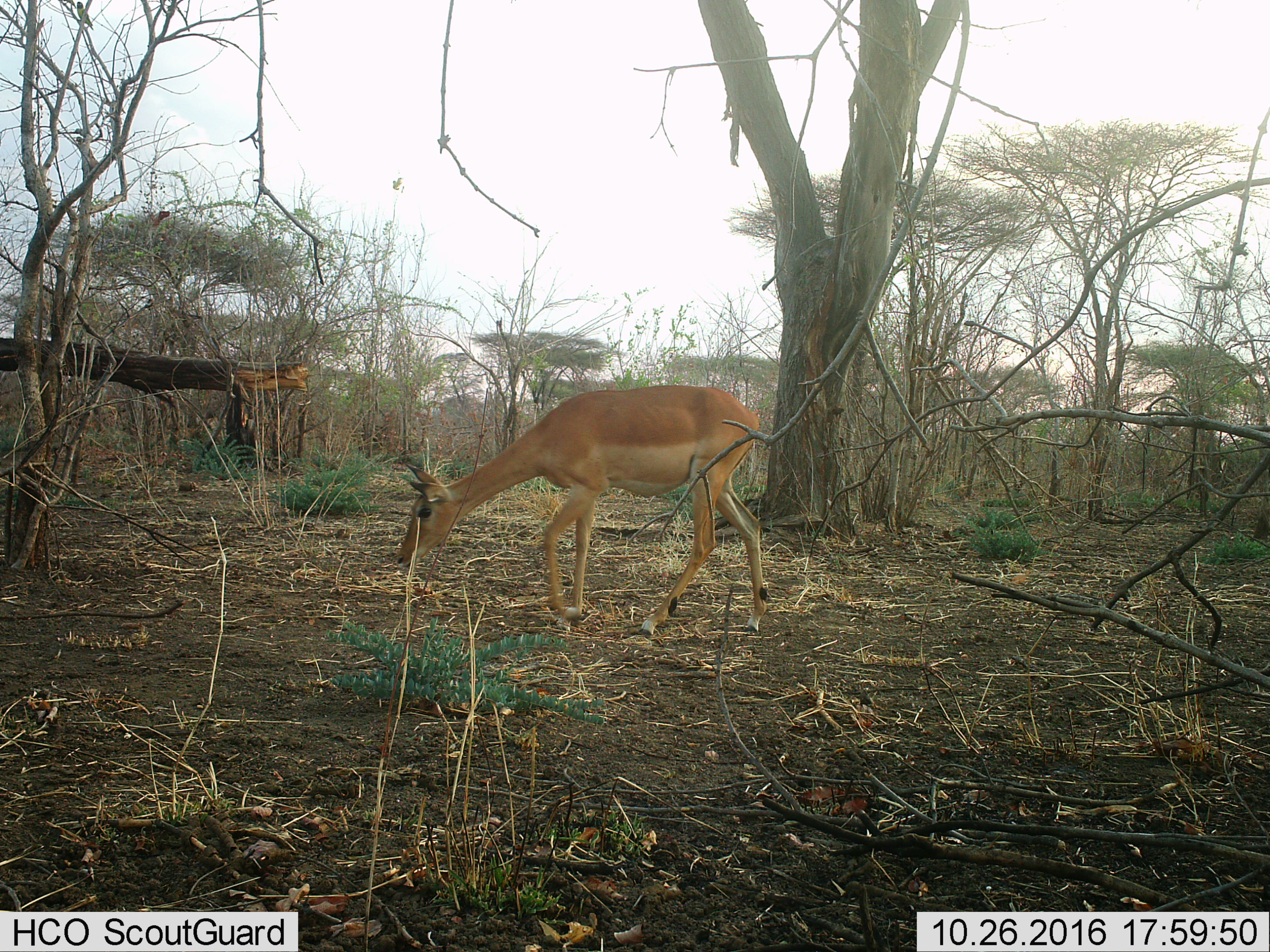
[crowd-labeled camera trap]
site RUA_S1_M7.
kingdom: Animalia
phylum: Chordata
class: Mammalia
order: Artiodactyla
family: Bovidae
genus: Aepyceros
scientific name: Aepyceros melampus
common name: impala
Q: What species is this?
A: Impala (Aepyceros melampus).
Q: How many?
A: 1.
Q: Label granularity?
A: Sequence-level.